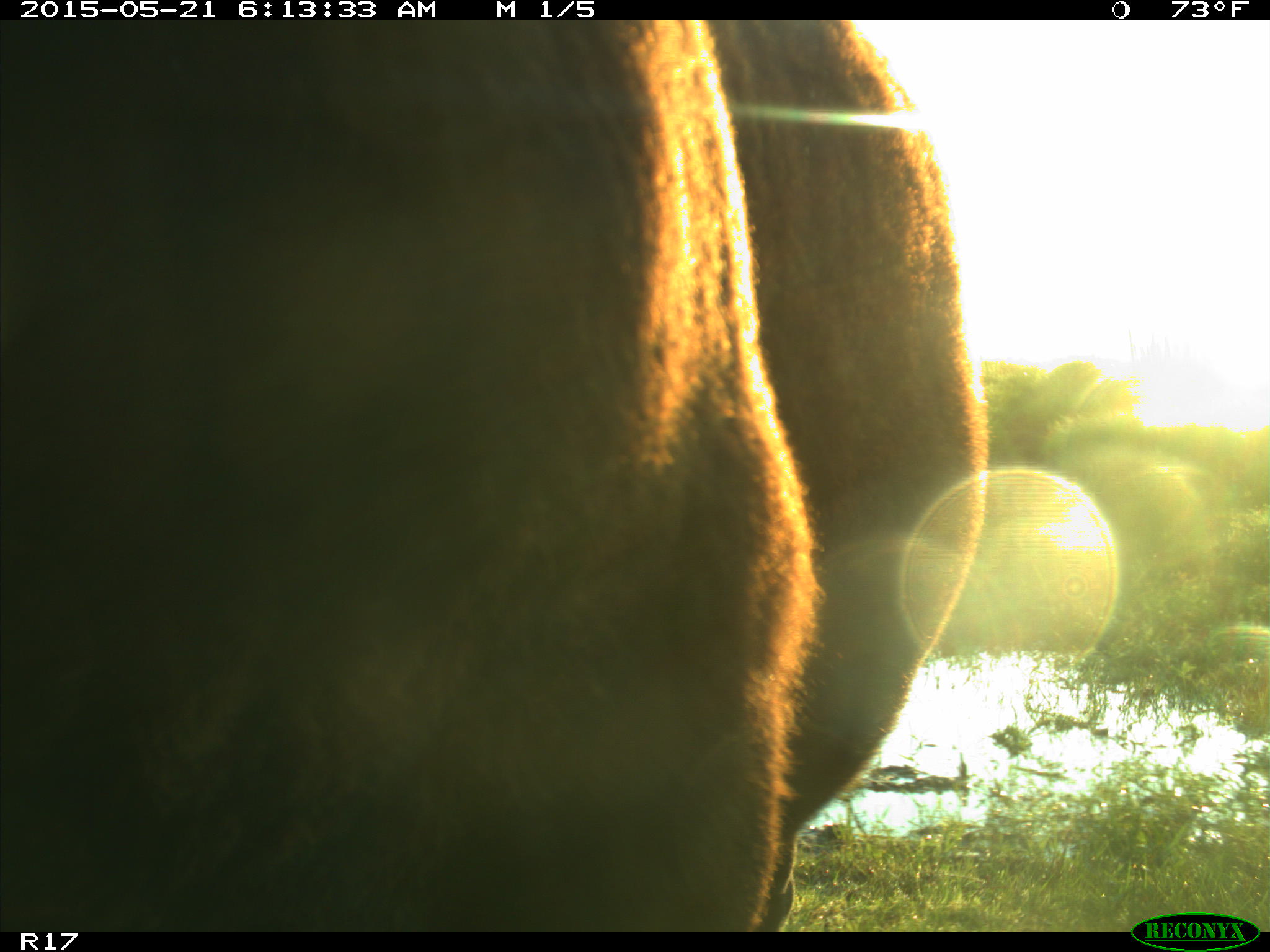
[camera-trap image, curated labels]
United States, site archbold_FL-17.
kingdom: Animalia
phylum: Chordata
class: Mammalia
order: Artiodactyla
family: Bovidae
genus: Bos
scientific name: Bos taurus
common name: domestic cow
Bos taurus (domestic cow).